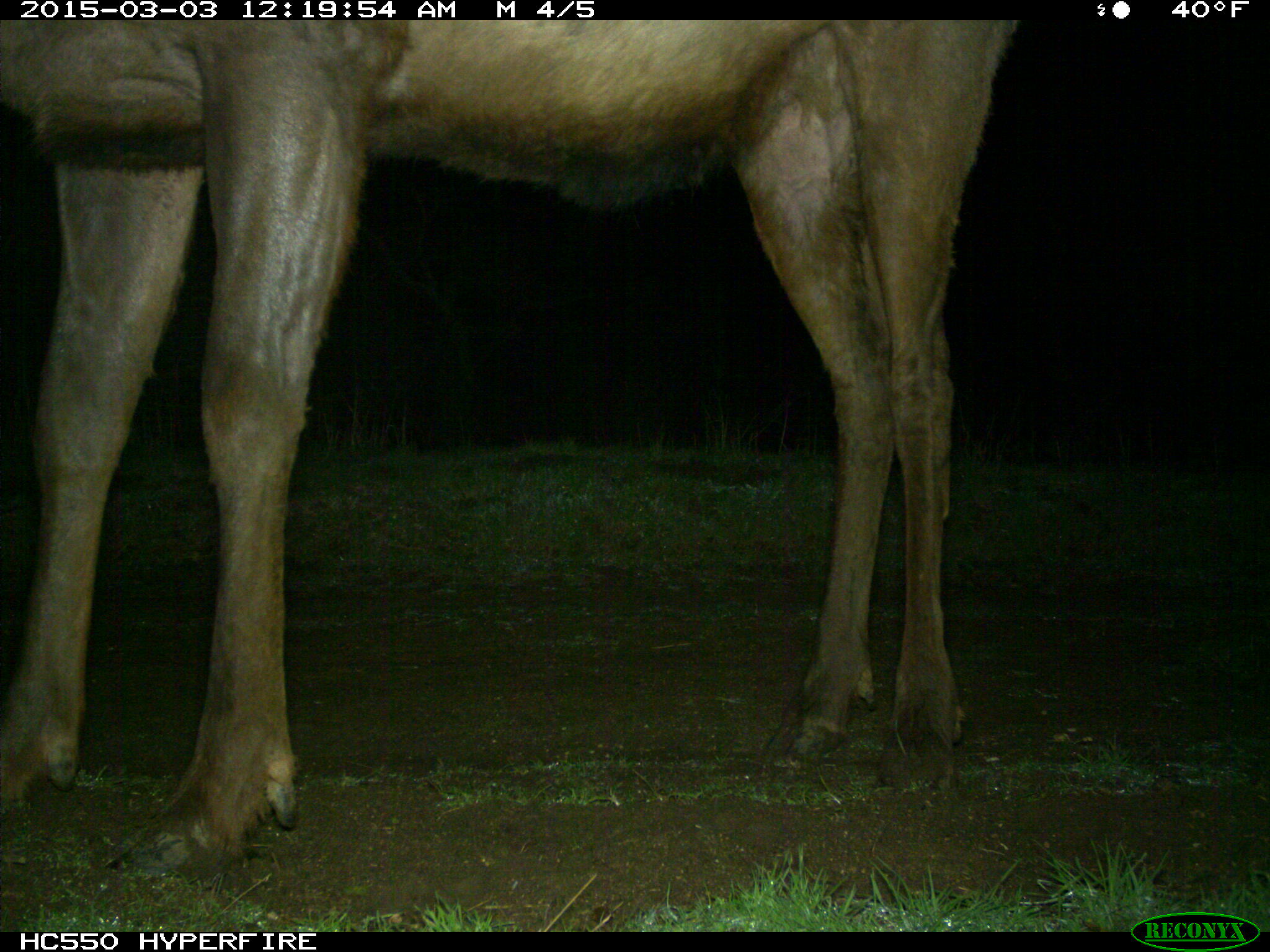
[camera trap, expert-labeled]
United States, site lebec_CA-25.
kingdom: Animalia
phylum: Chordata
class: Mammalia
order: Artiodactyla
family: Cervidae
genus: Cervus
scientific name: Cervus canadensis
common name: elk